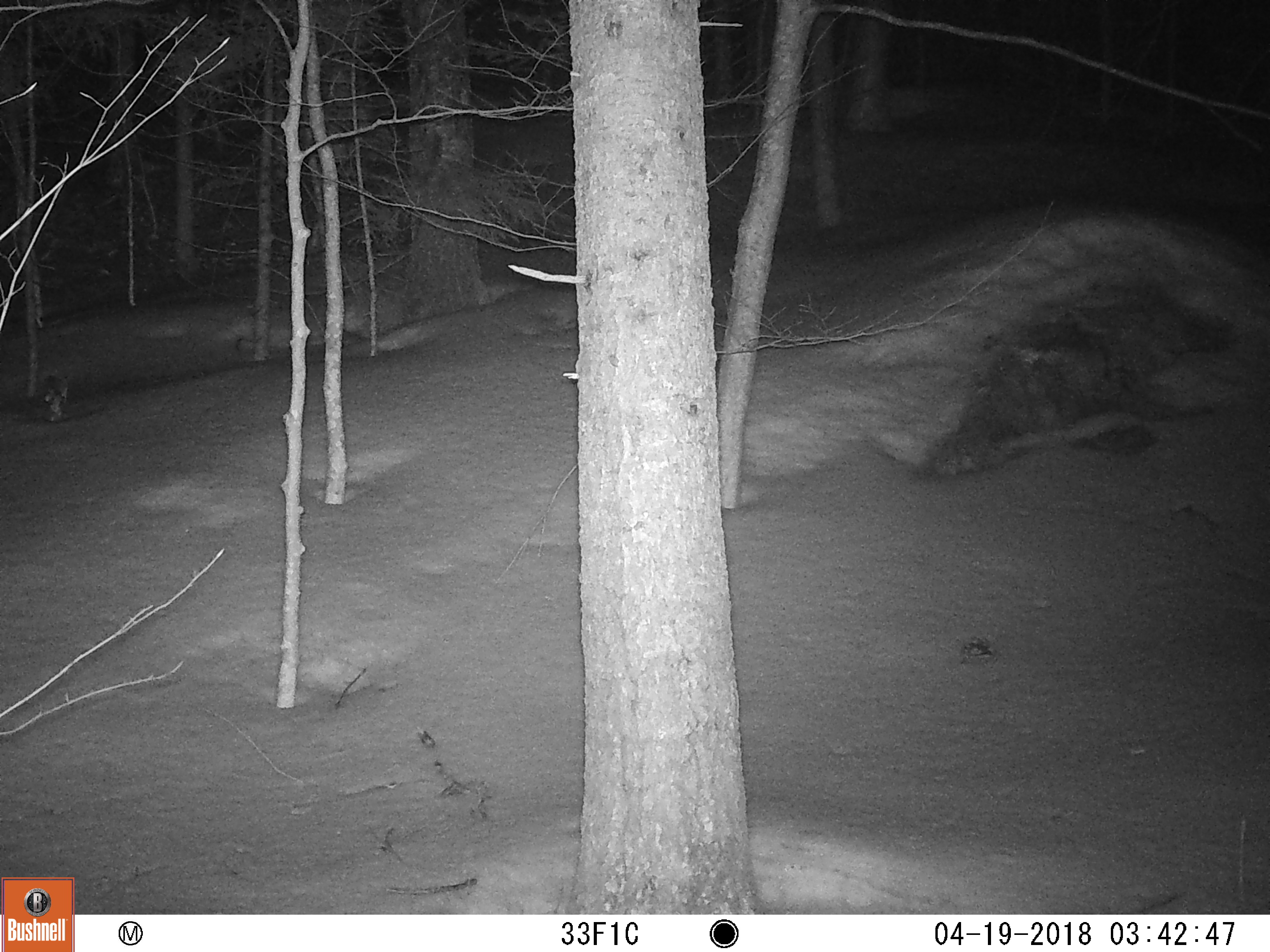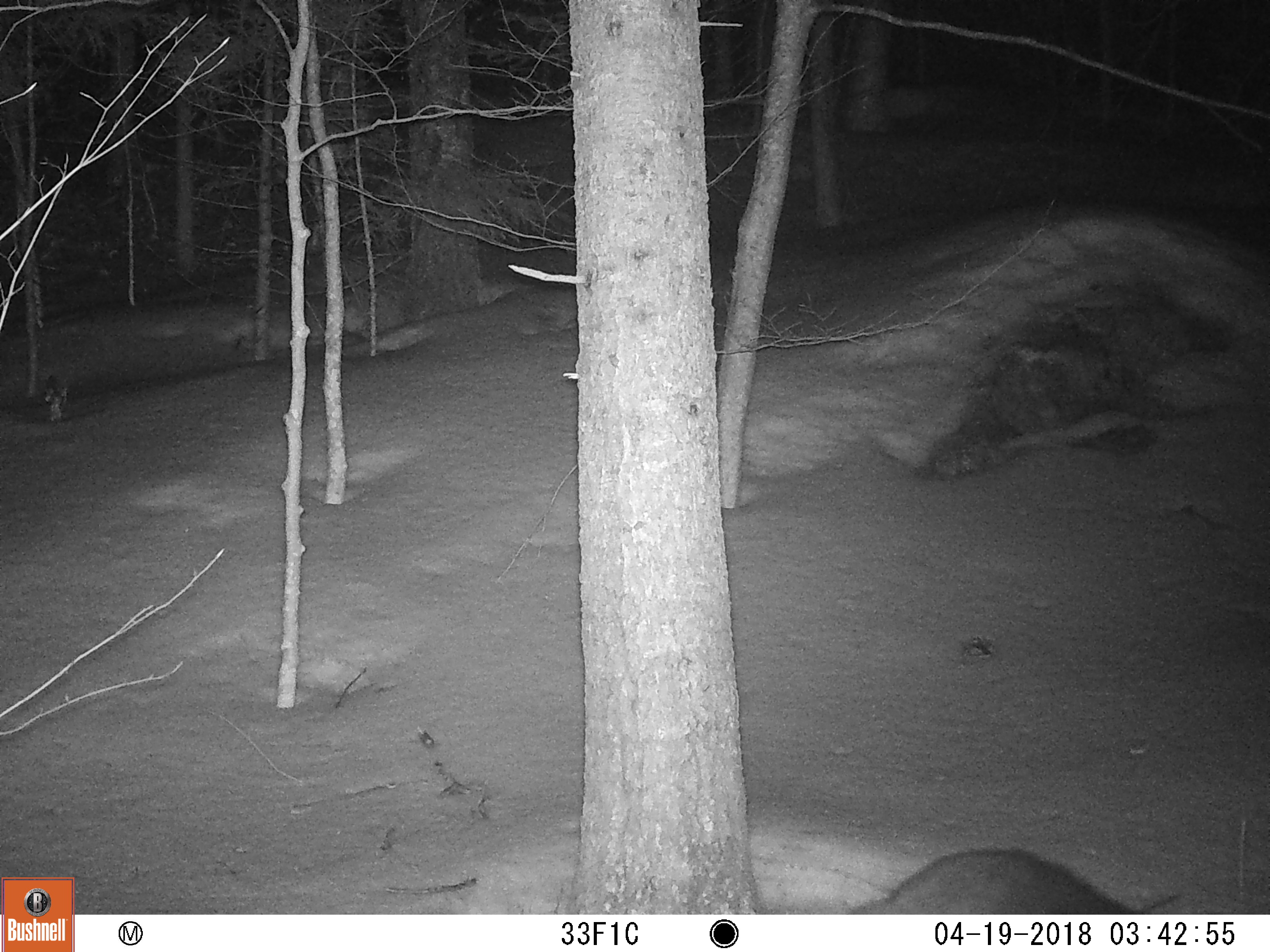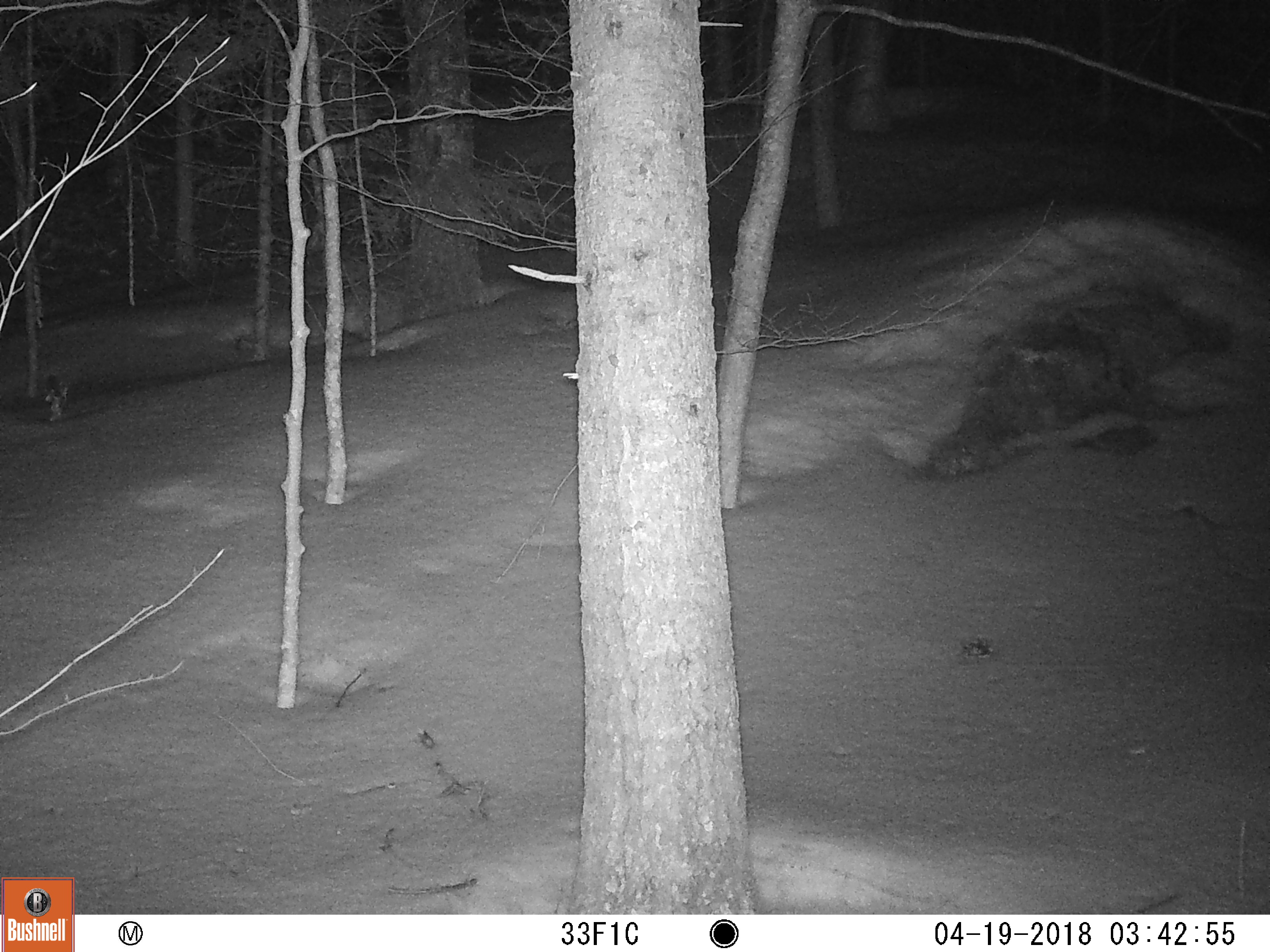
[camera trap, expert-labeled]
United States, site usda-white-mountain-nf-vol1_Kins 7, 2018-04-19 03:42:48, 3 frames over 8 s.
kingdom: Animalia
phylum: Chordata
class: Mammalia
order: Carnivora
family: Mustelidae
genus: Pekania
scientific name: Pekania pennanti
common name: fisher